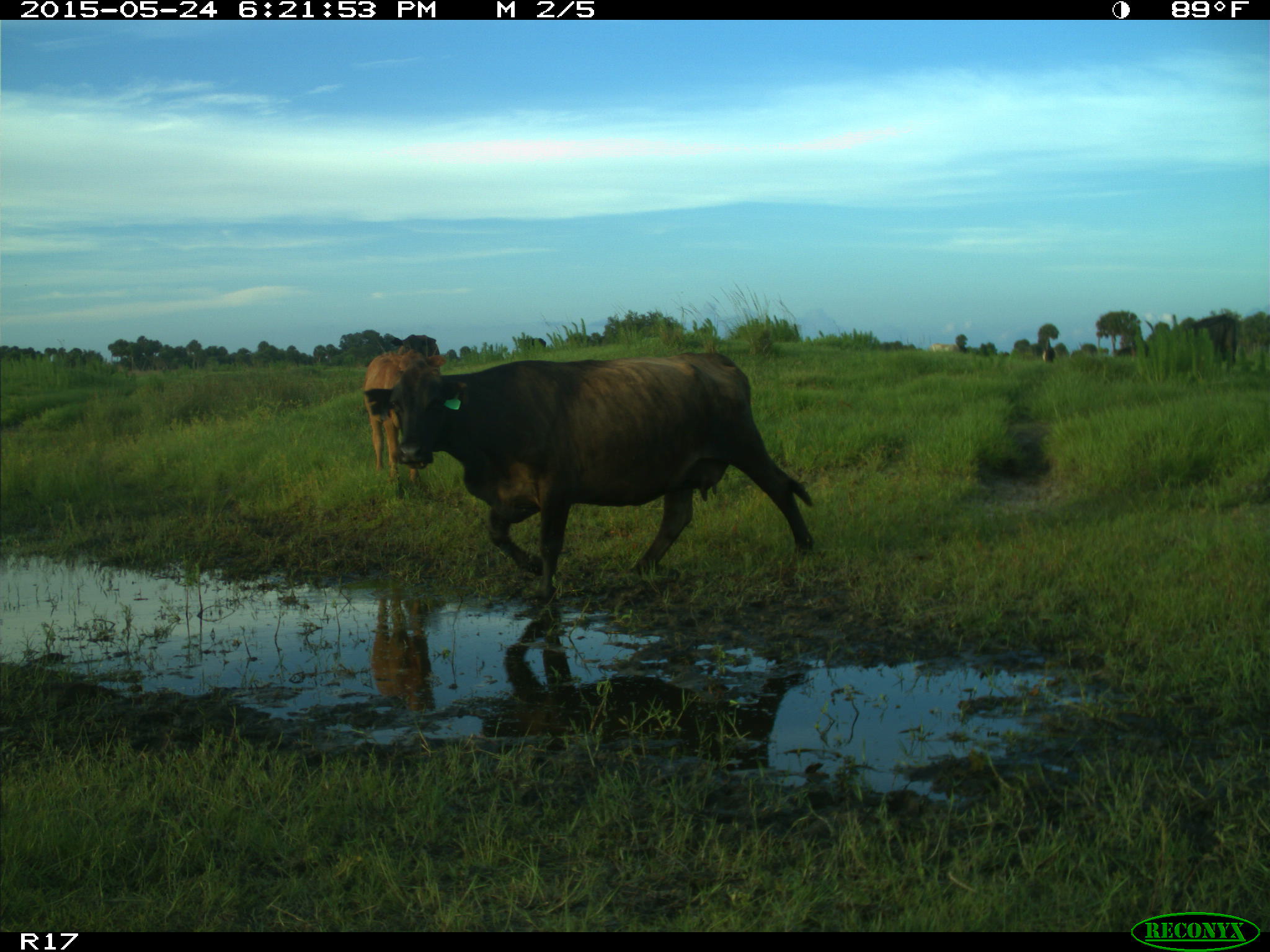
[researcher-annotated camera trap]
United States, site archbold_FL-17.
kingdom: Animalia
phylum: Chordata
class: Mammalia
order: Artiodactyla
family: Bovidae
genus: Bos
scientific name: Bos taurus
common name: domestic cow